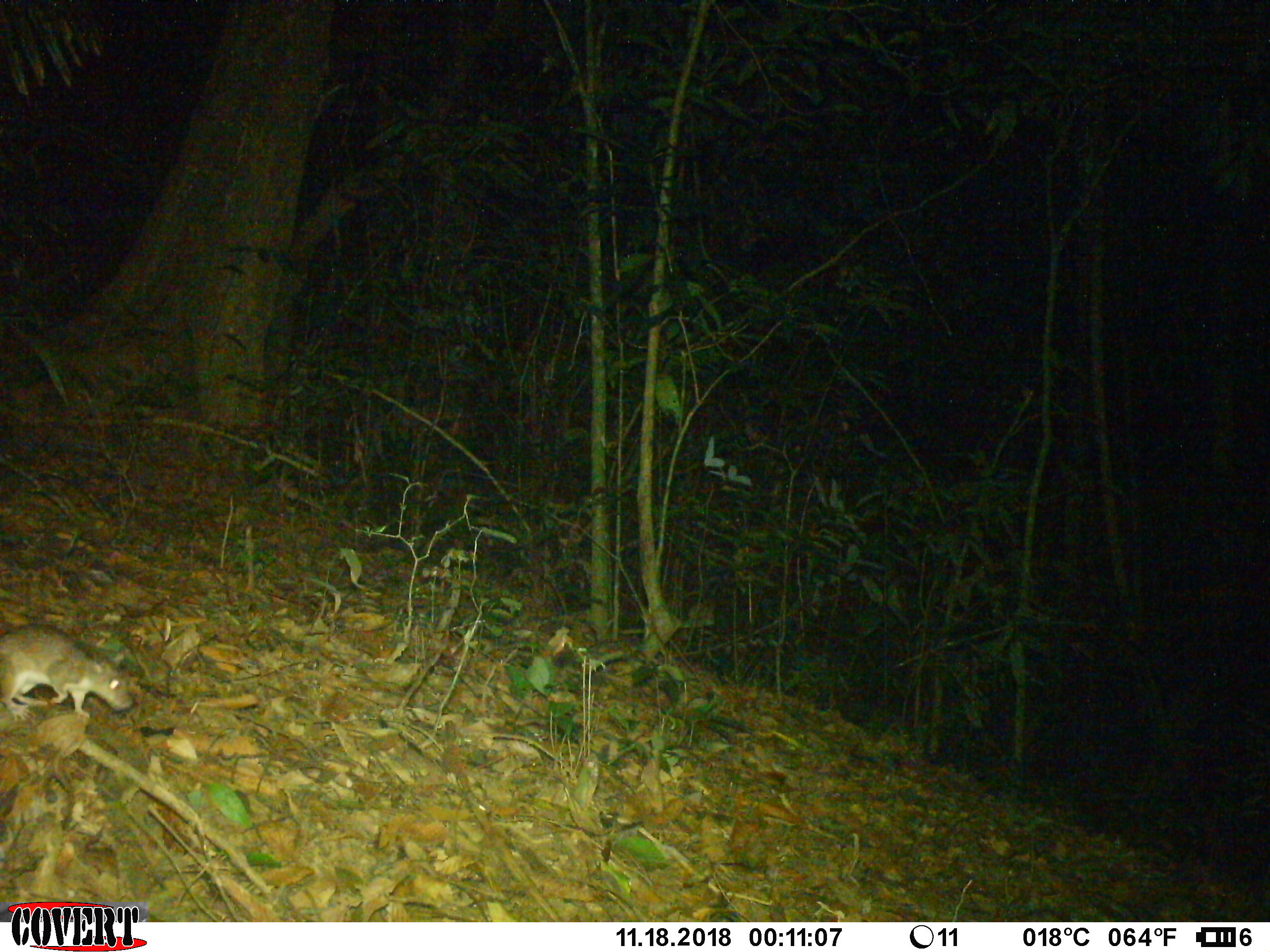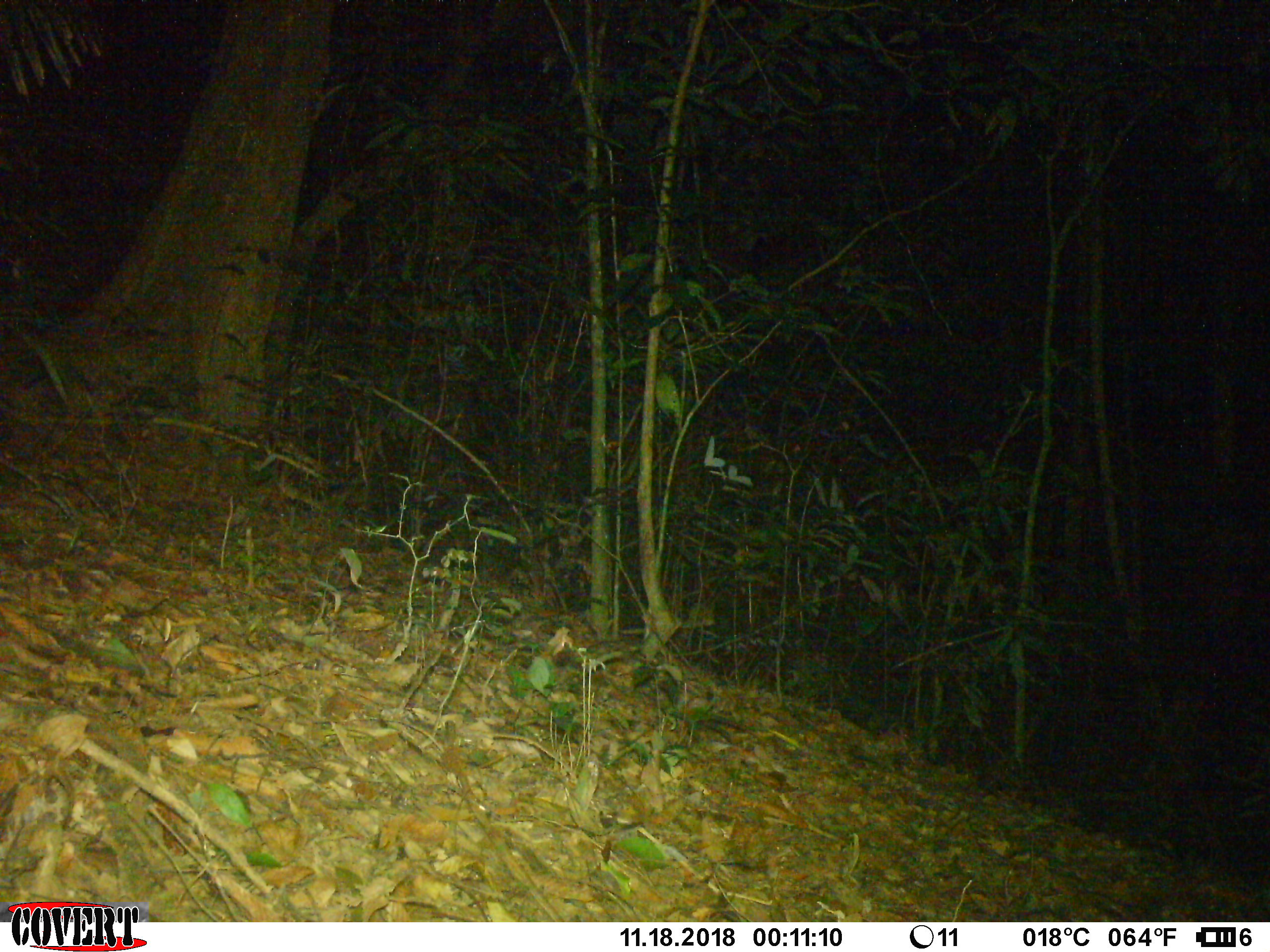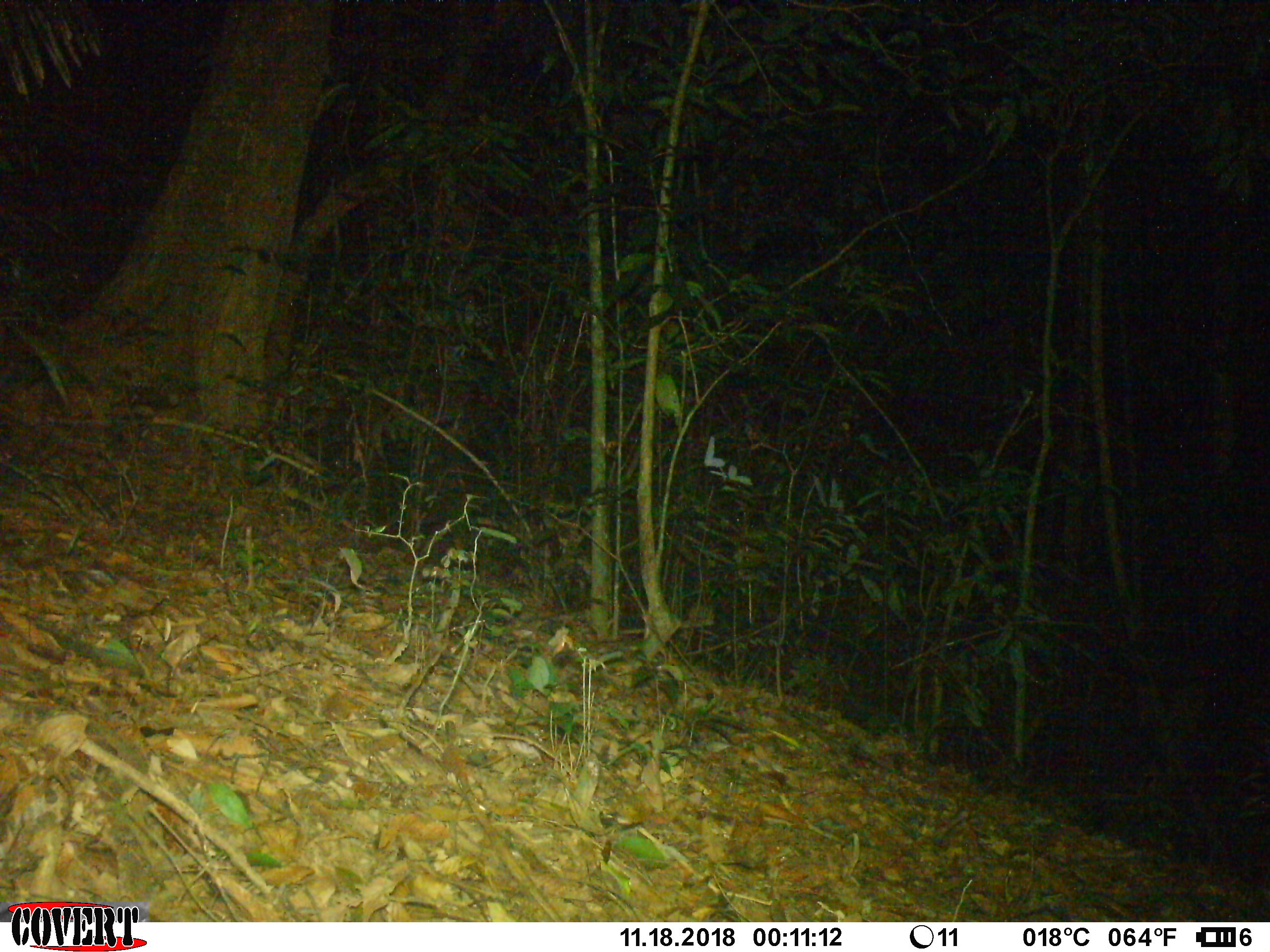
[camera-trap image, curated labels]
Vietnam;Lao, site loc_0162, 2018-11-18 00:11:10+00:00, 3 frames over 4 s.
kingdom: Animalia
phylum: Chordata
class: Mammalia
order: Rodentia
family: Muridae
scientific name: Muridae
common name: old-world mice and rats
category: unidentified murid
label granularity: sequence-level